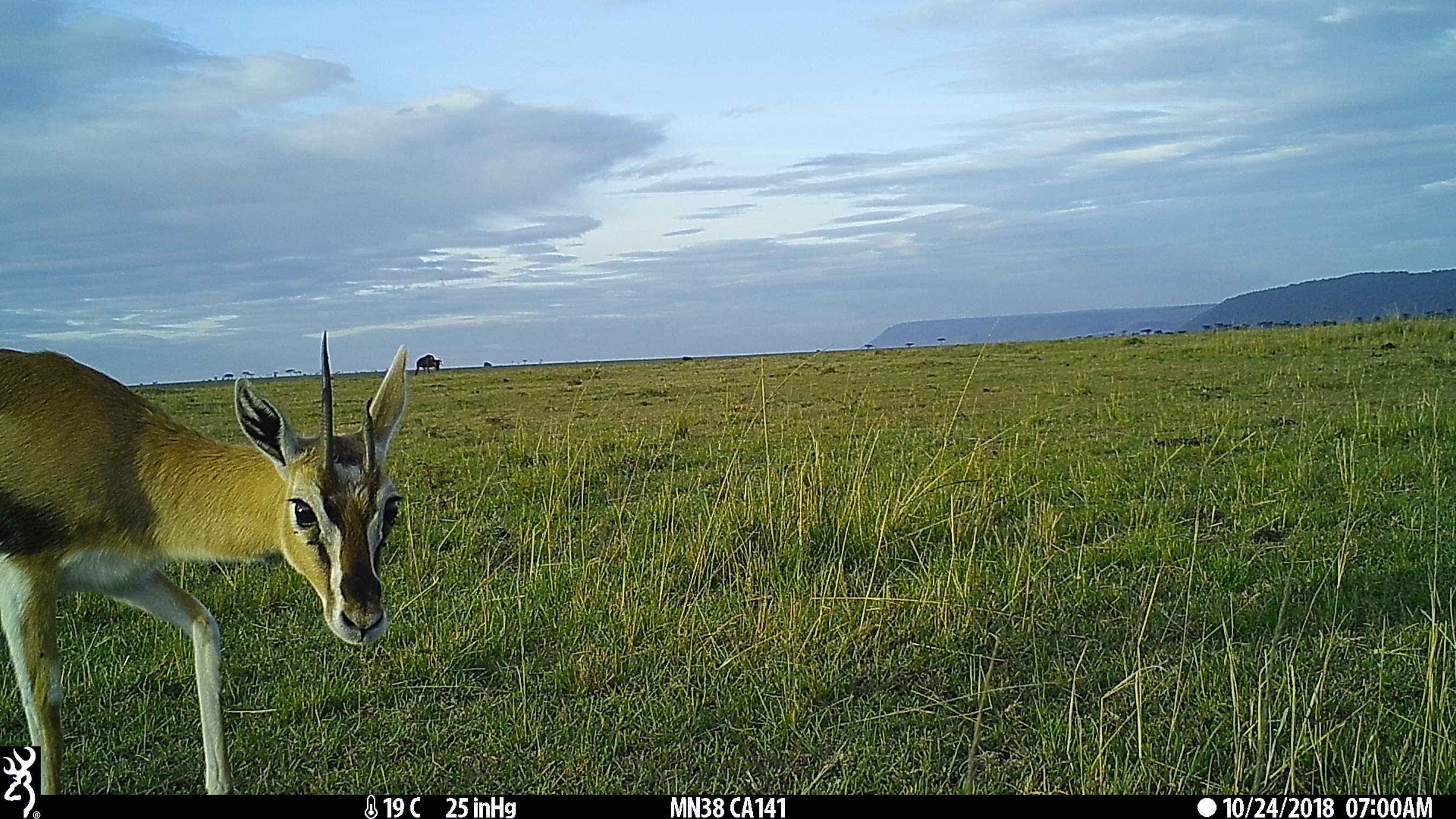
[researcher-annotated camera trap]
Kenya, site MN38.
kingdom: Animalia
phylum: Chordata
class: Mammalia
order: Artiodactyla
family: Bovidae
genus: Eudorcas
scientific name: Eudorcas thomsonii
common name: thomon's gazelle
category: gazelle thomsons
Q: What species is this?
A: Gazelle thomsons (thomon's gazelle) (Eudorcas thomsonii).